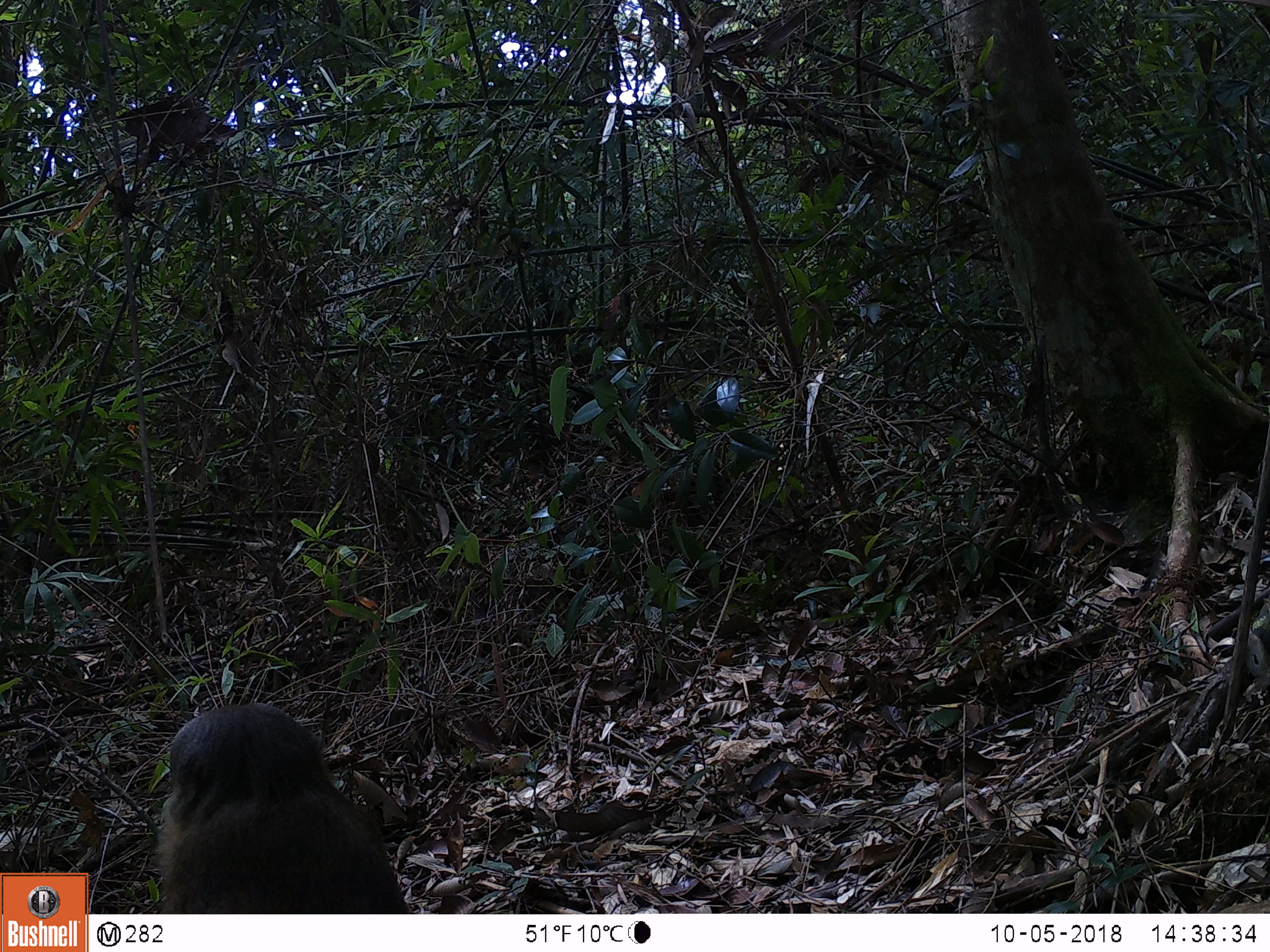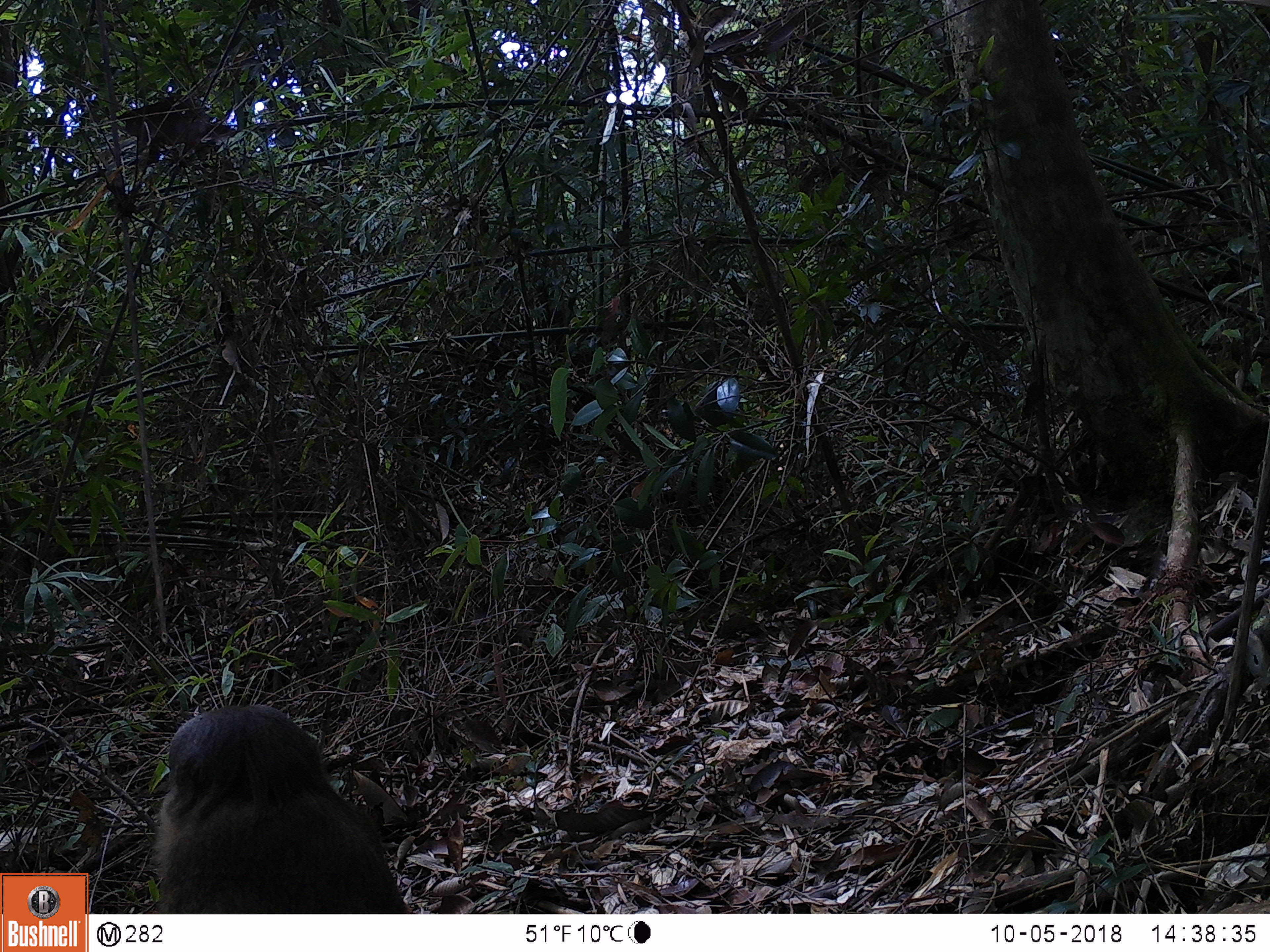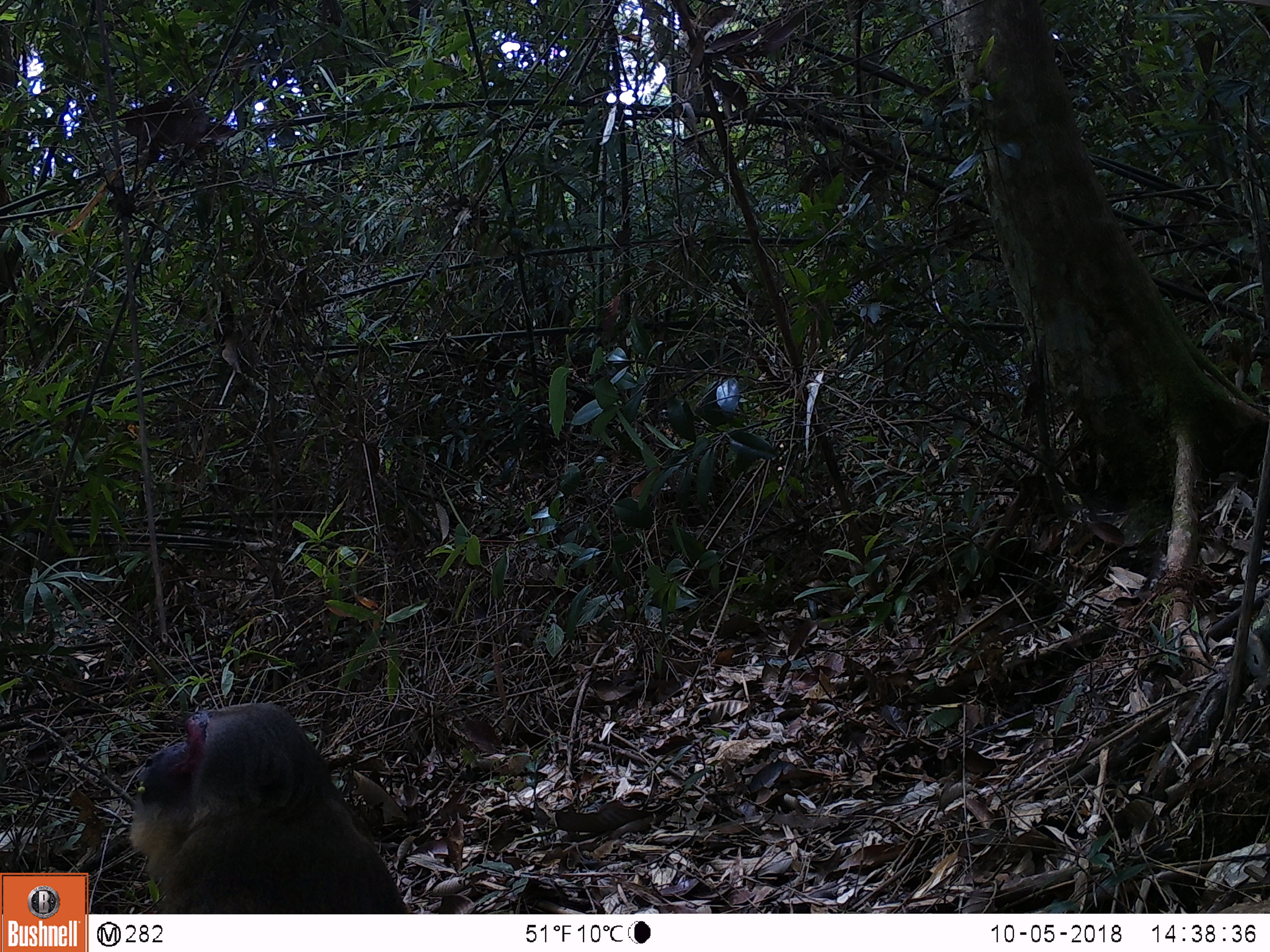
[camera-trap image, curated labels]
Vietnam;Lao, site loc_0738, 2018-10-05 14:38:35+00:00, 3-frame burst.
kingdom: Animalia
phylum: Chordata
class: Mammalia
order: Primates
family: Cercopithecidae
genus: Macaca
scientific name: Macaca arctoides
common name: stump-tailed macaque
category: stump tailed macaque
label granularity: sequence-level